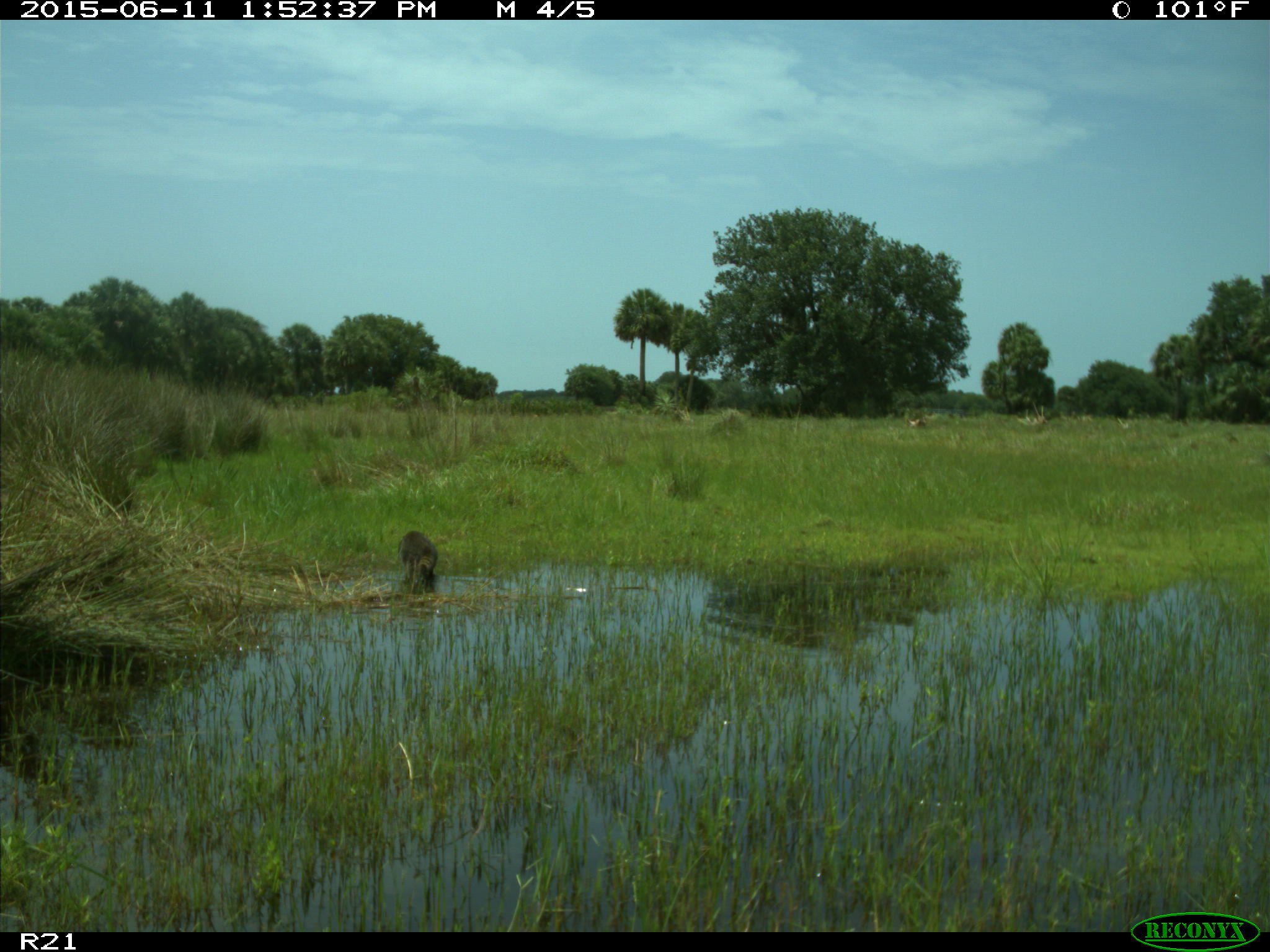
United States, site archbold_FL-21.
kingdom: Animalia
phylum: Chordata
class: Mammalia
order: Carnivora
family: Procyonidae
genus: Procyon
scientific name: Procyon lotor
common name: common raccoon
Procyon lotor (common raccoon).